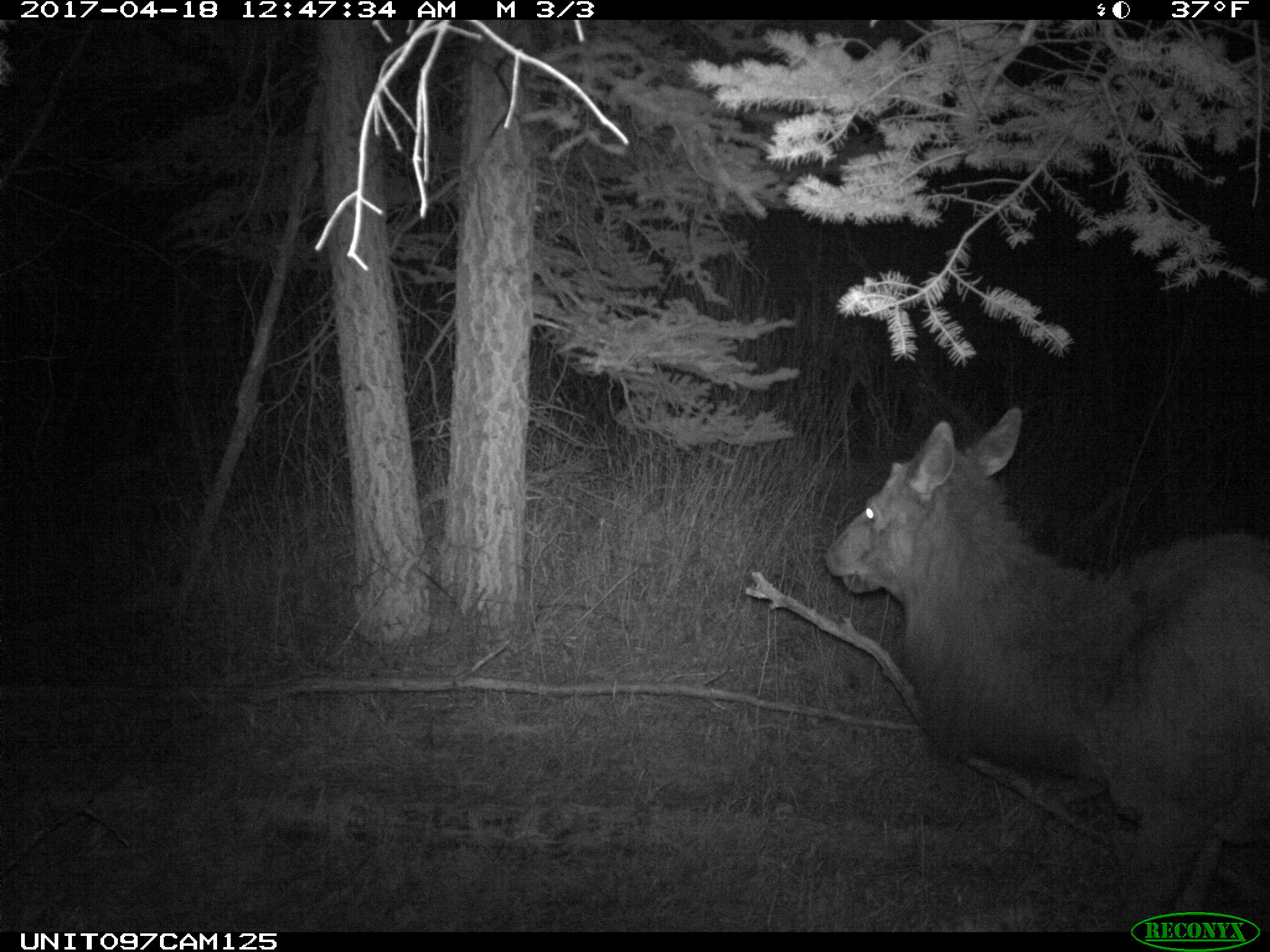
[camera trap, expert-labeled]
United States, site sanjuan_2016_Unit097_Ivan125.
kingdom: Animalia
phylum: Chordata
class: Mammalia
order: Artiodactyla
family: Cervidae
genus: Cervus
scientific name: Cervus elaphus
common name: red deer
Cervus elaphus (red deer).